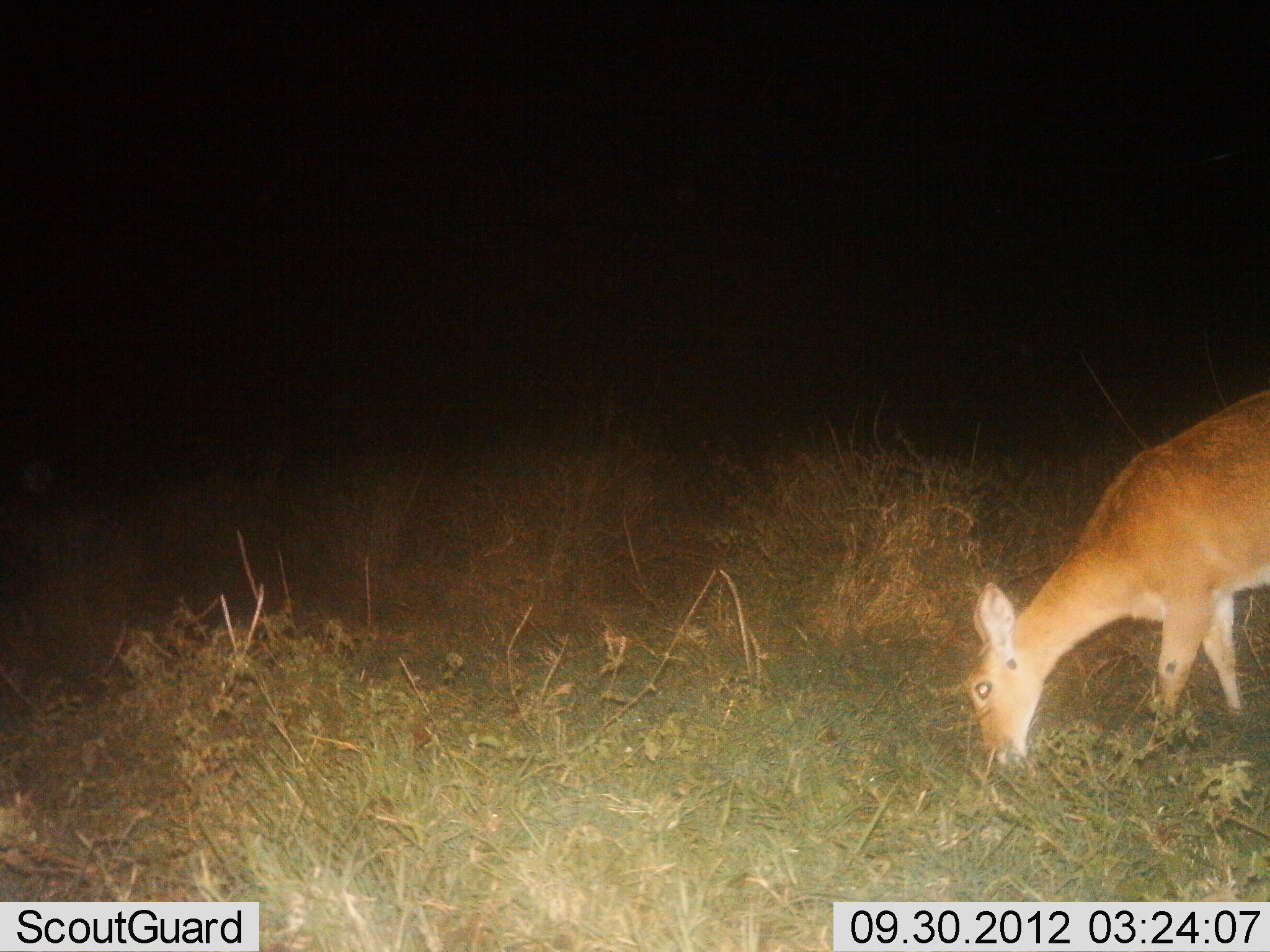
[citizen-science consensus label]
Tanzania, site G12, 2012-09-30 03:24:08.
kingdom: Animalia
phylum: Chordata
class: Mammalia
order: Artiodactyla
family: Bovidae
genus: Redunca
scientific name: Redunca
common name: reedbuck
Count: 1.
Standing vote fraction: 30%.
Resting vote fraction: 0%.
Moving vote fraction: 0%.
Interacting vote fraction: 0%.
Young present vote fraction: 0%.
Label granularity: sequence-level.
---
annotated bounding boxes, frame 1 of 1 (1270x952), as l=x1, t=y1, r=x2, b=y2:
animal: l=961, t=389, r=1270, b=774